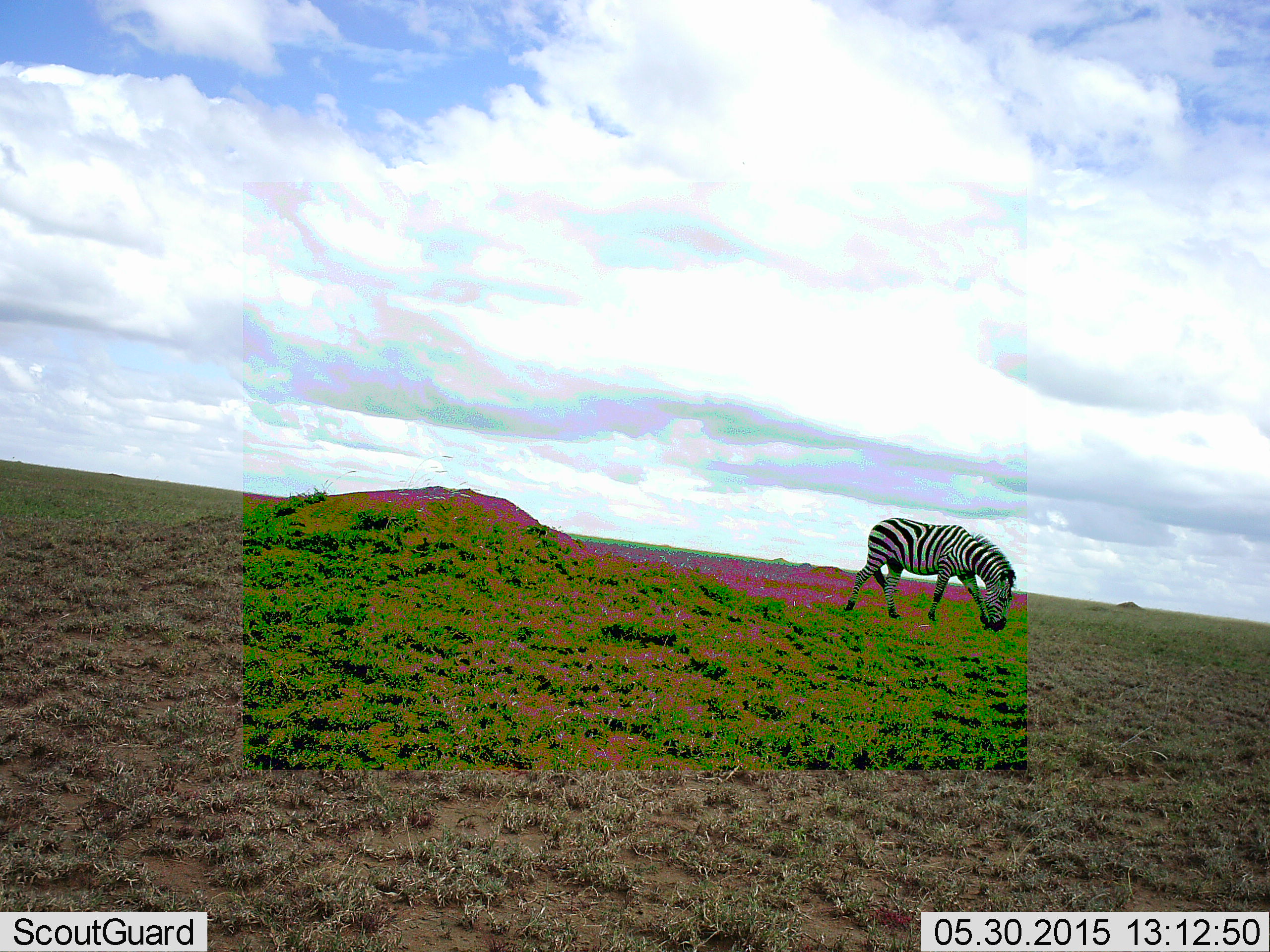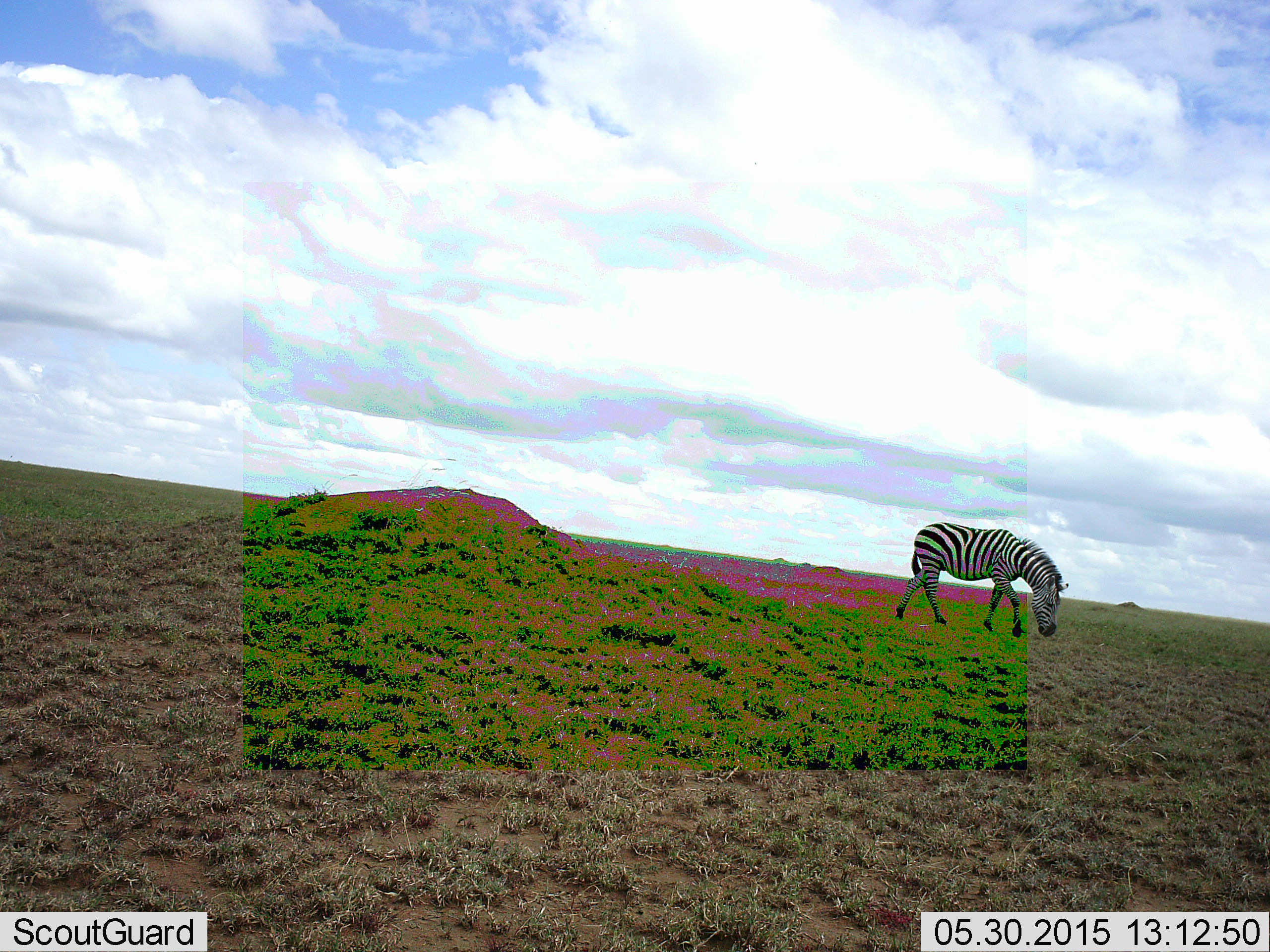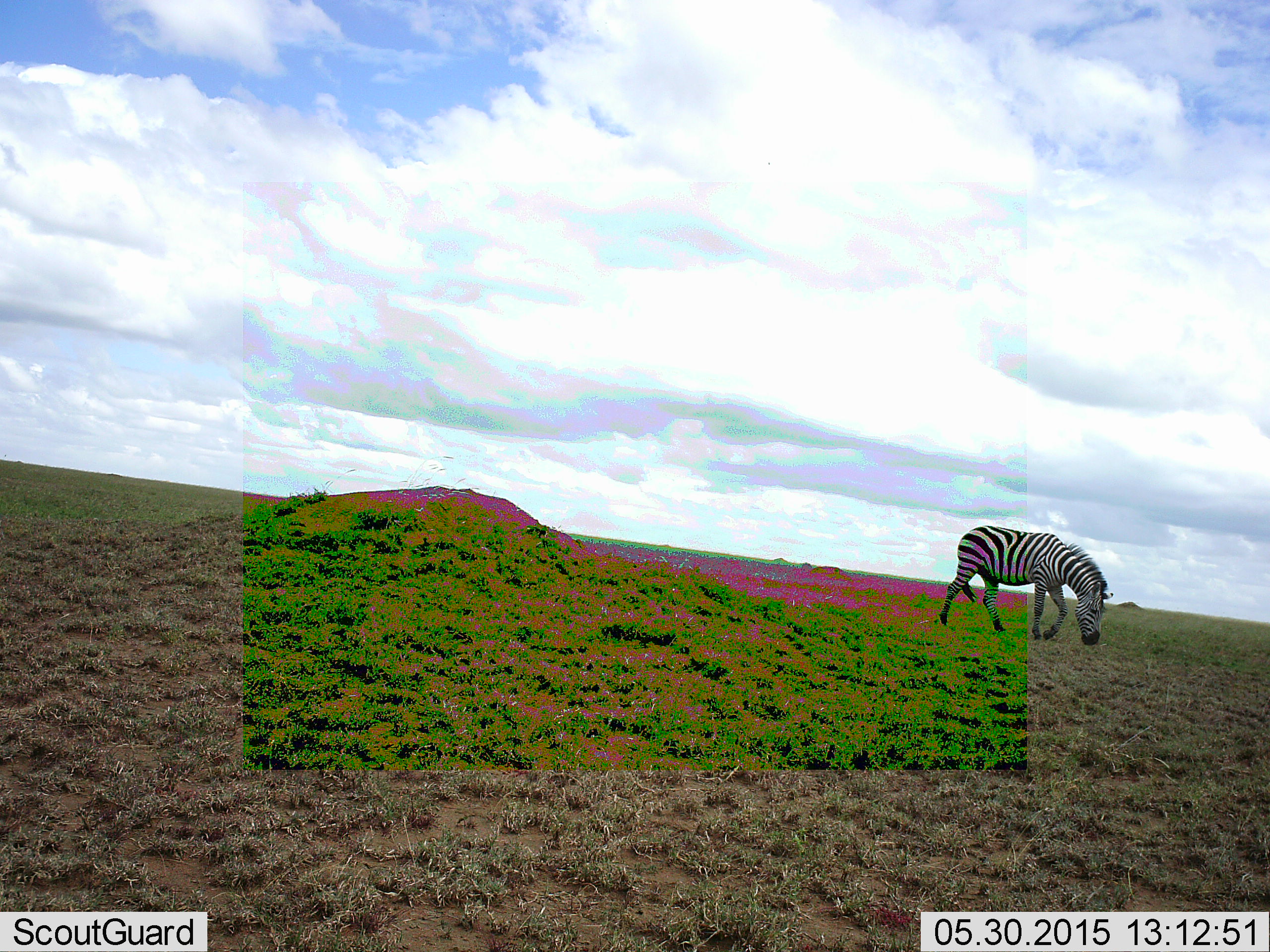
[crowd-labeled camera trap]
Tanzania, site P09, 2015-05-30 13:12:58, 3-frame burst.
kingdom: Animalia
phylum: Chordata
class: Mammalia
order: Perissodactyla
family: Equidae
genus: Equus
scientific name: Equus quagga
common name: plains zebra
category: zebra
Zebra (plains zebra) (Equus quagga), count 1. Behavior (volunteer vote fractions): standing 0%, resting 0%, moving 60%, interacting 0%. Young present (vote fraction): 0%. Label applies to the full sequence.